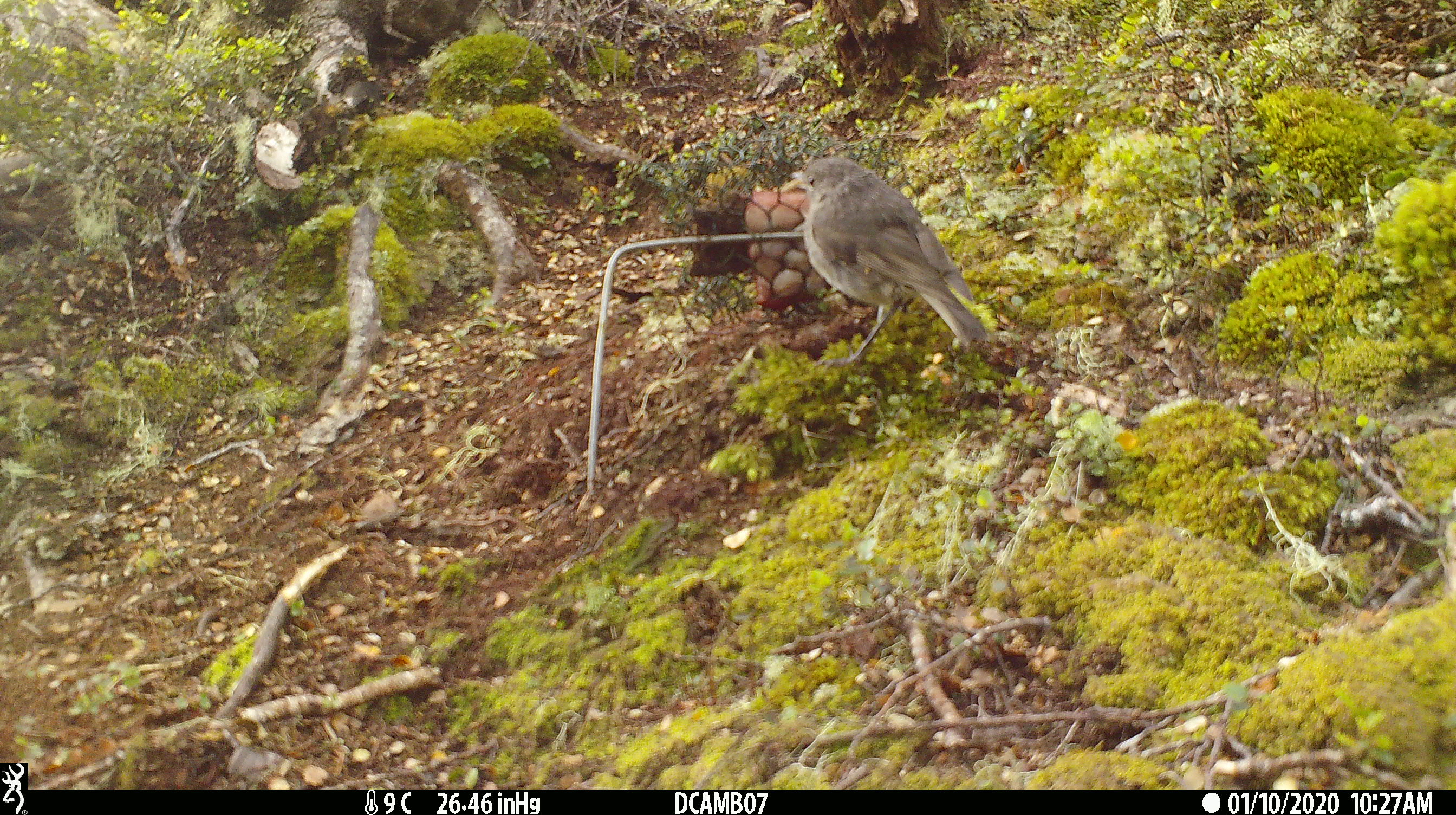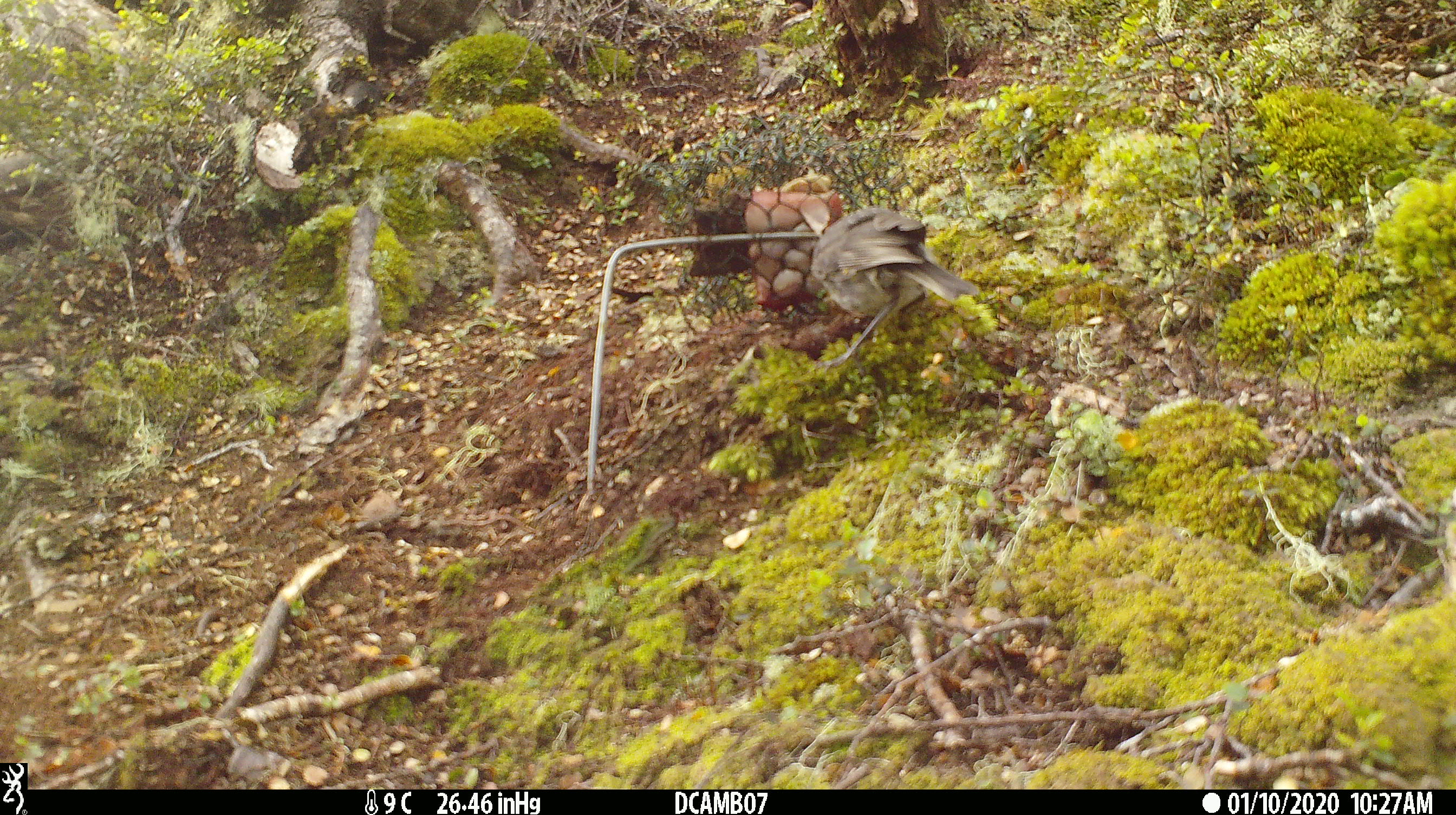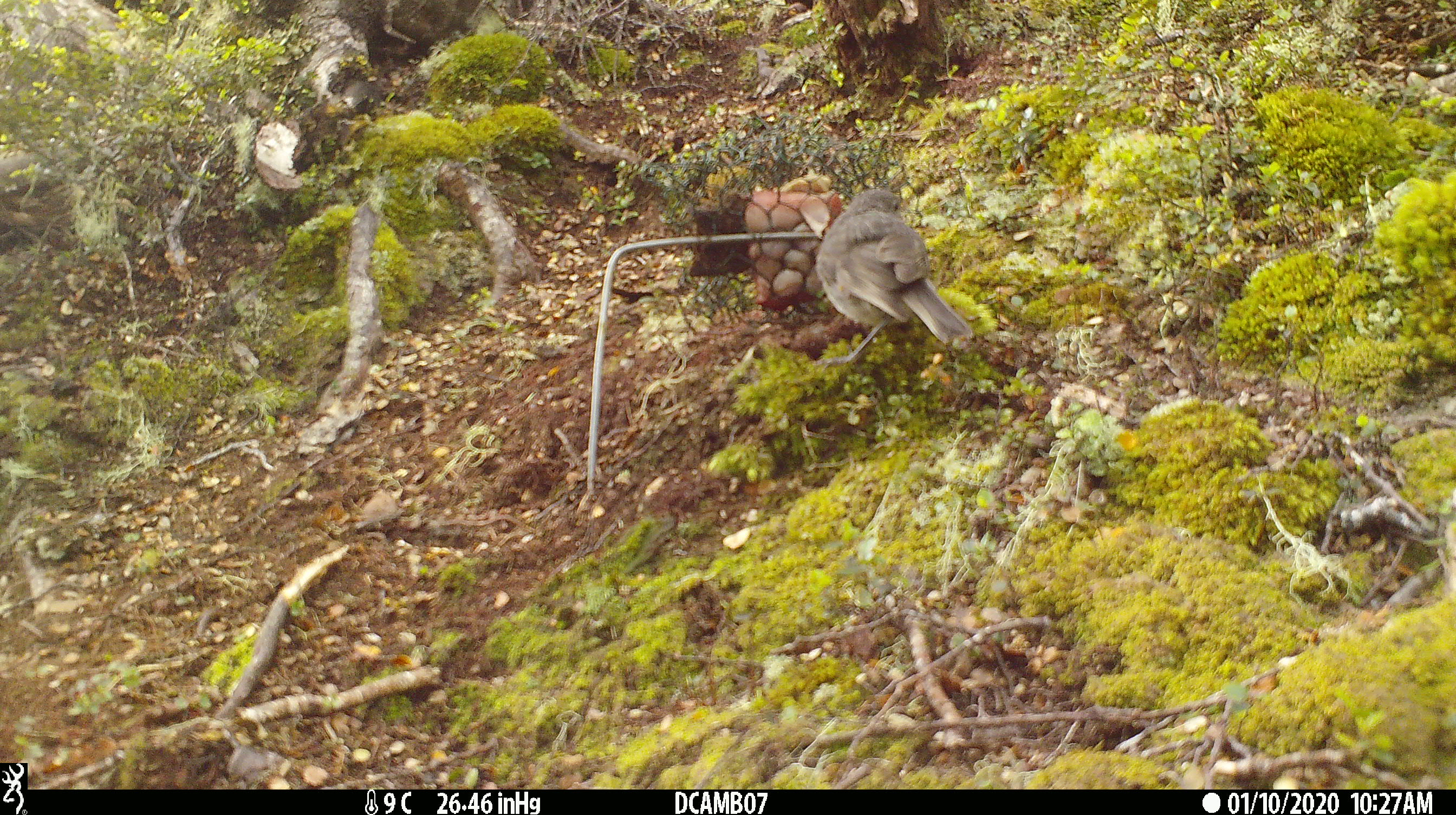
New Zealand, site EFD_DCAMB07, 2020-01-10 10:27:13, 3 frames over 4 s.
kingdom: Animalia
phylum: Chordata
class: Aves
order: Passeriformes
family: Petroicidae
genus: Petroica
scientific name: Petroica australis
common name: new zealand robin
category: robin